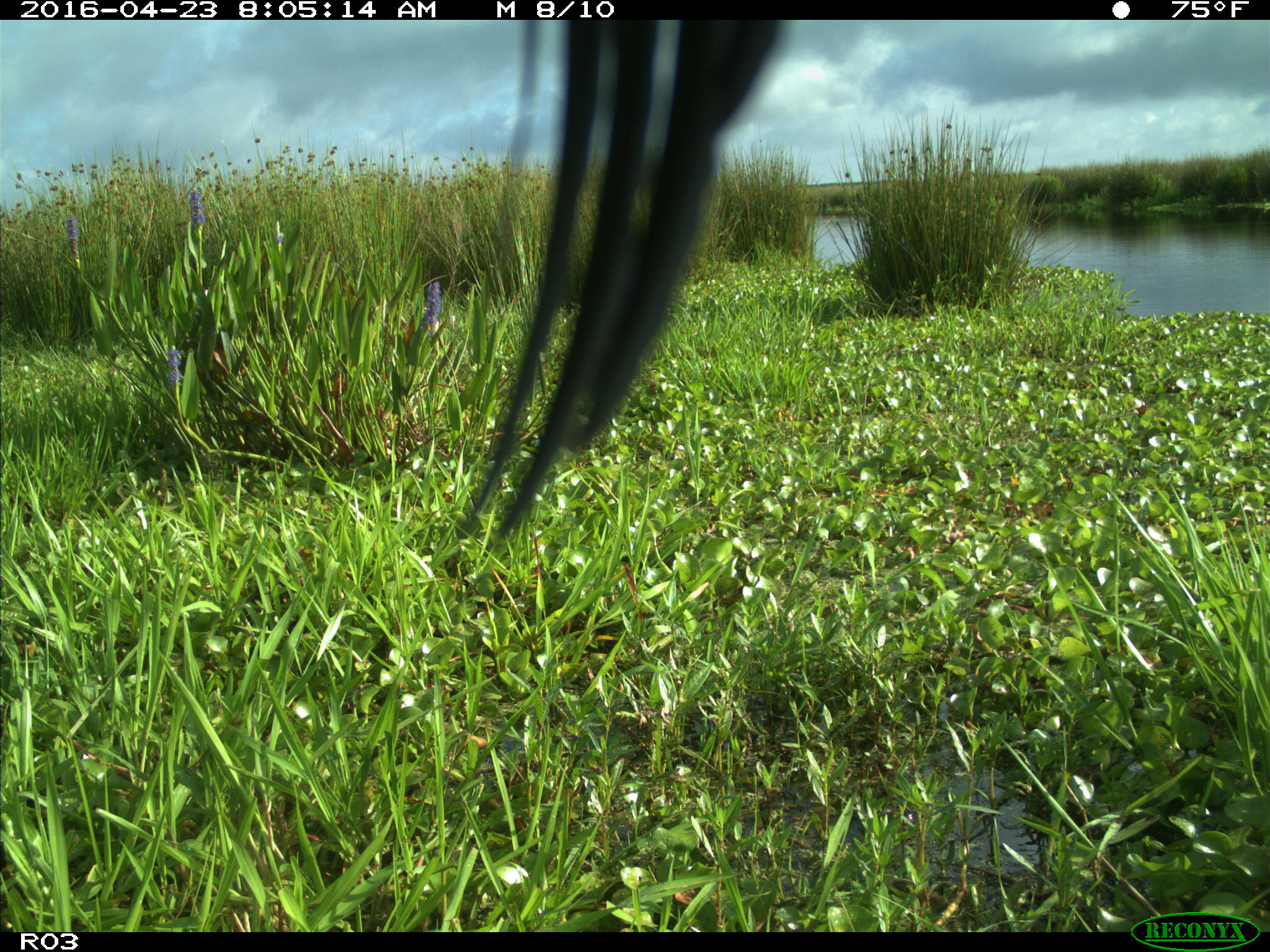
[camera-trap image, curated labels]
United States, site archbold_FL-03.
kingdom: Animalia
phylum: Chordata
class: Aves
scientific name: Aves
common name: birds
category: unidentified bird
Unidentified bird (birds) (Aves).